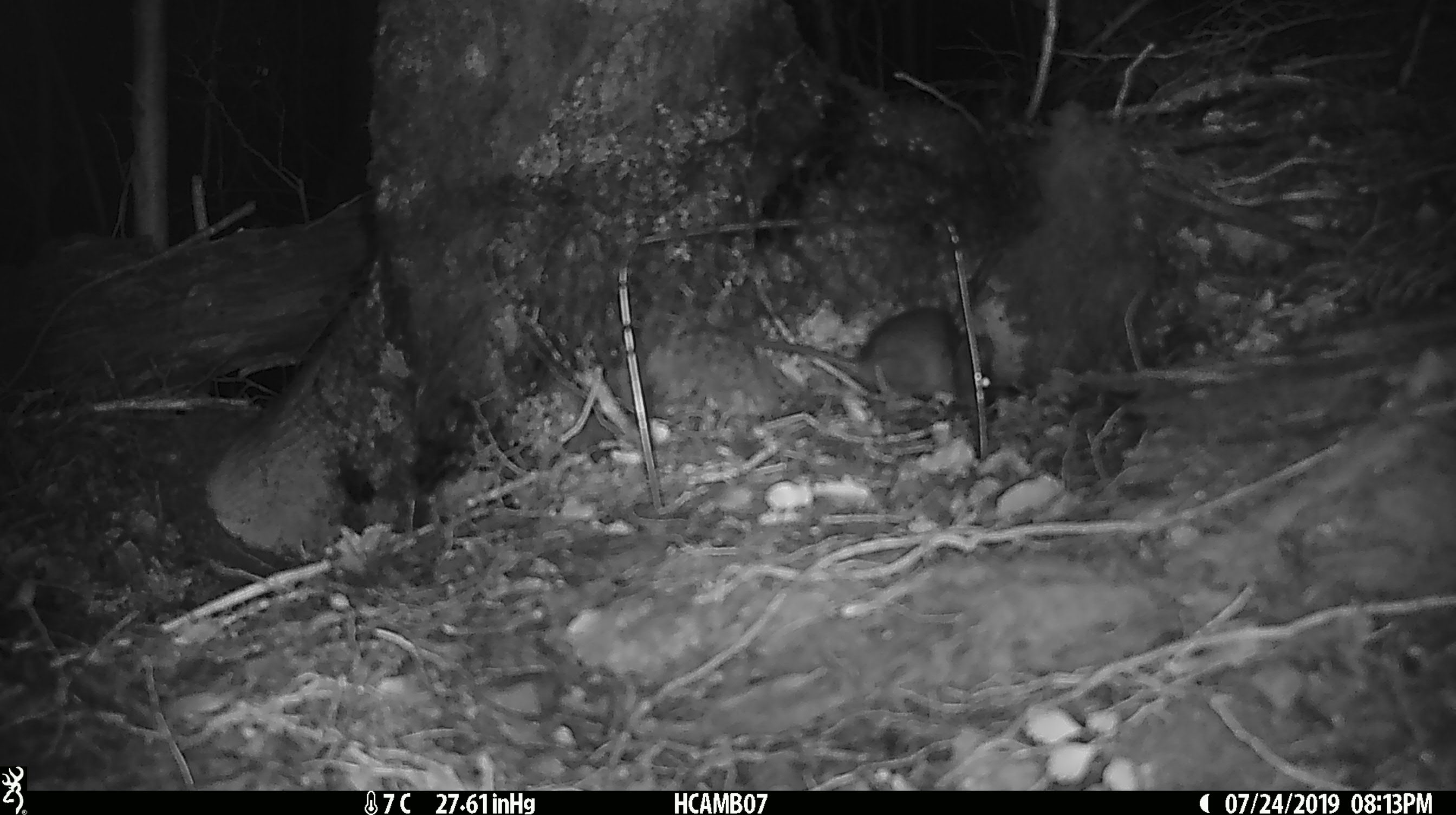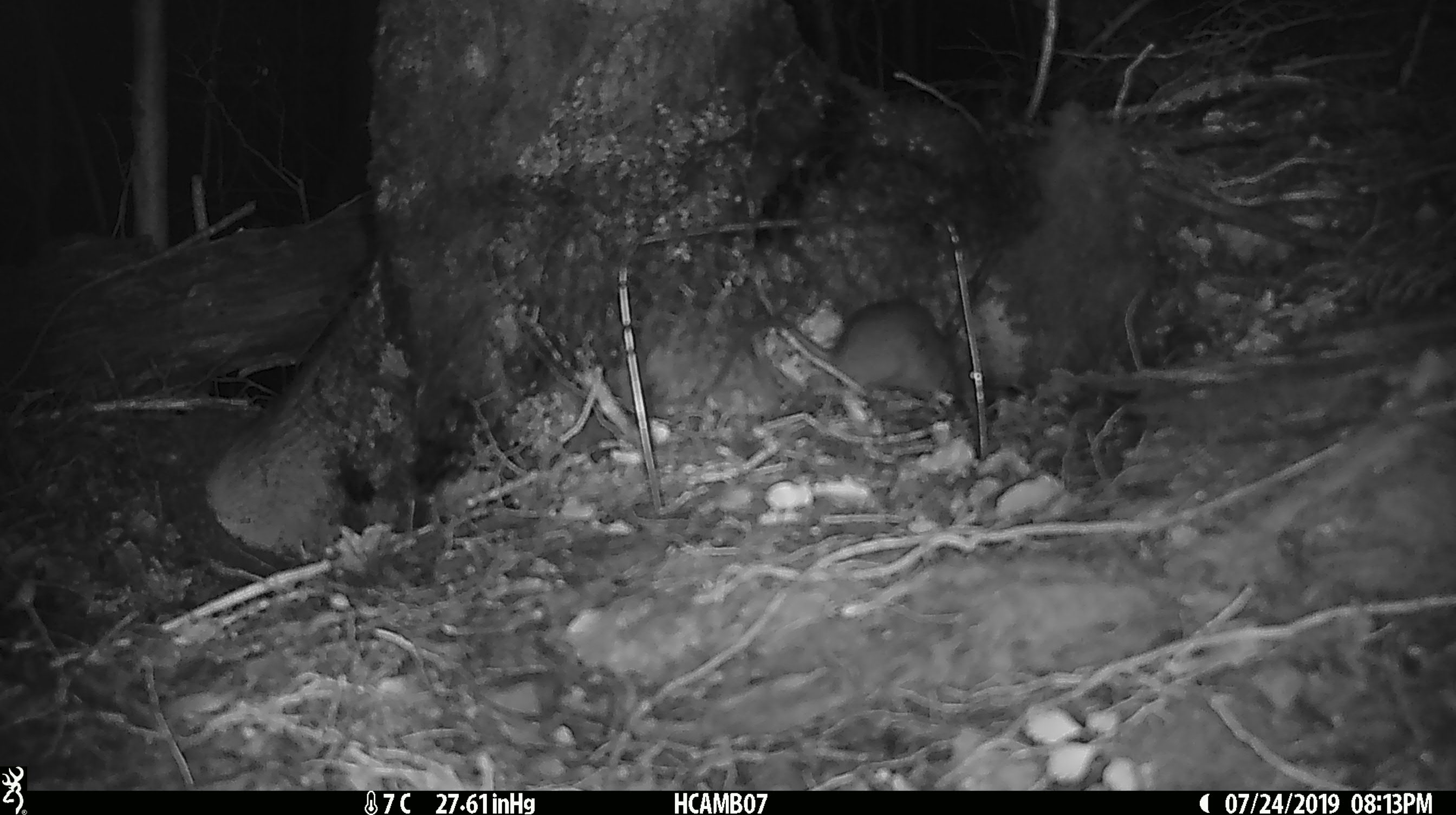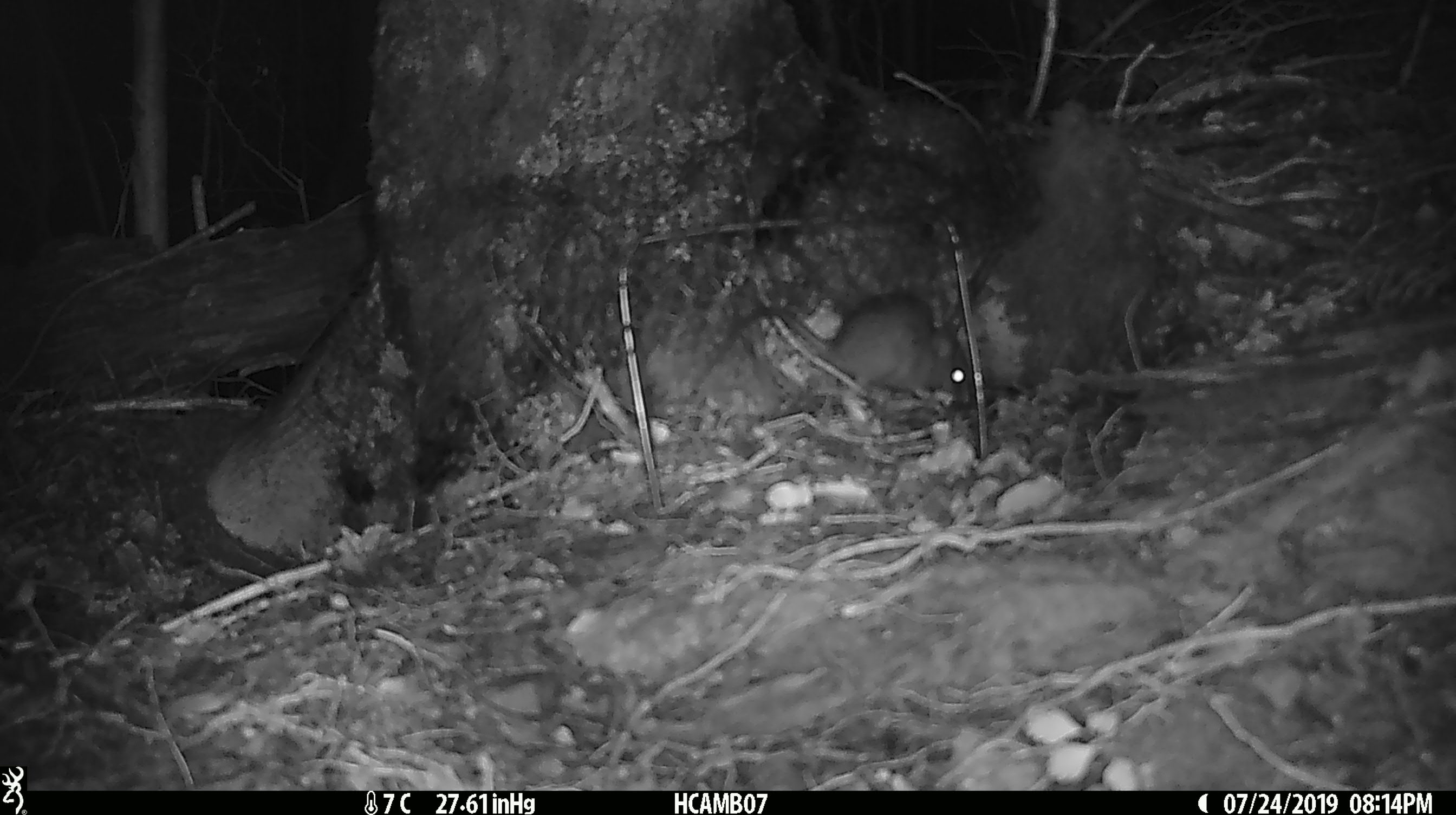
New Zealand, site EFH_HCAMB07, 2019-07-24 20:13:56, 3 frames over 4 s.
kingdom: Animalia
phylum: Chordata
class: Mammalia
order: Rodentia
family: Muridae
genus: Mus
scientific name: Mus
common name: mouse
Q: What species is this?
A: Mouse (Mus).